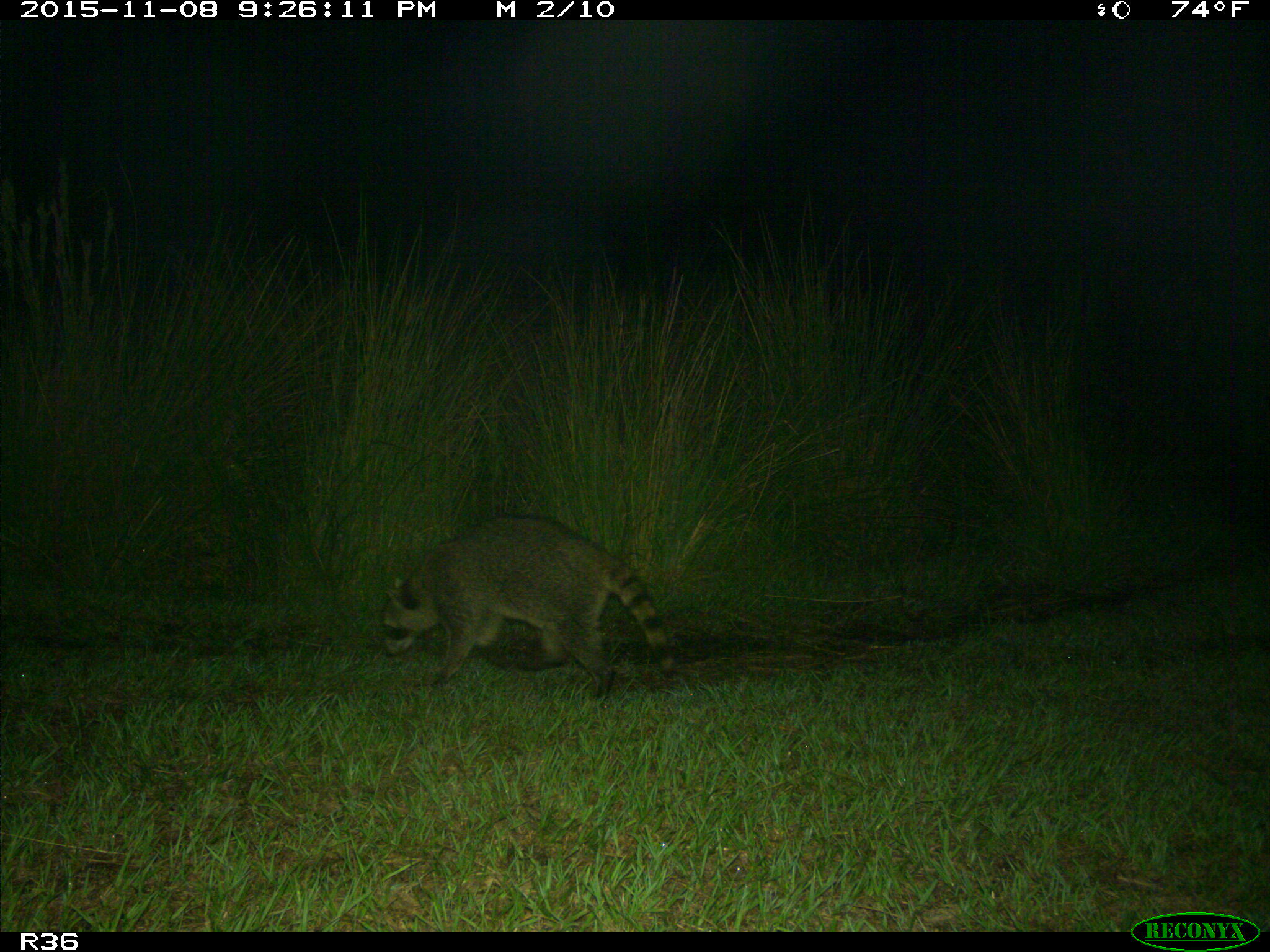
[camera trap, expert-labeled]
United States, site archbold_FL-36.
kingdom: Animalia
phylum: Chordata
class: Mammalia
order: Carnivora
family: Procyonidae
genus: Procyon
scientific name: Procyon lotor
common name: common raccoon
Procyon lotor (common raccoon).